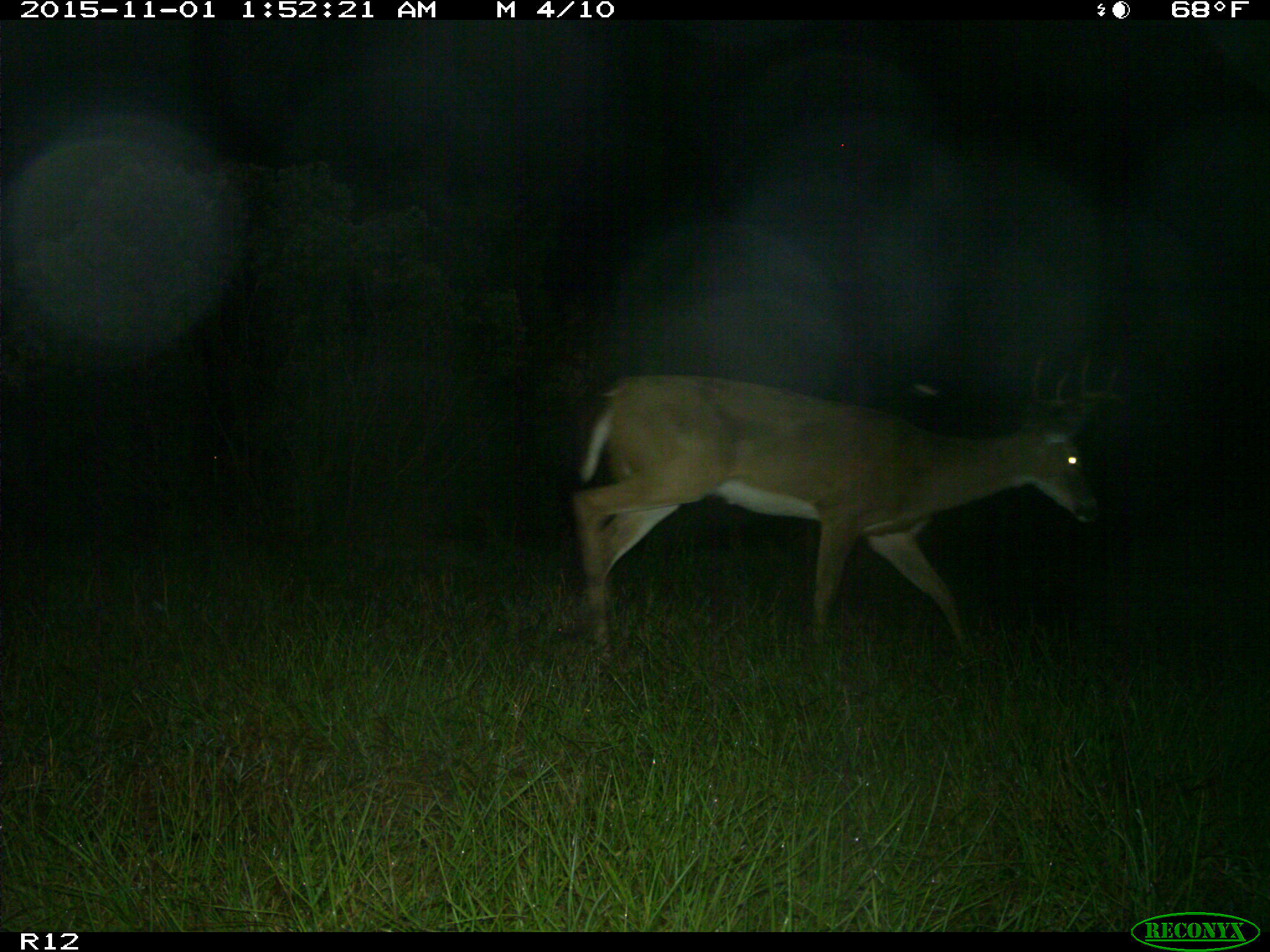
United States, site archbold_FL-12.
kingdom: Animalia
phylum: Chordata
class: Mammalia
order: Artiodactyla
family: Cervidae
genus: Odocoileus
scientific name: Odocoileus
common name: deer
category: unidentified deer